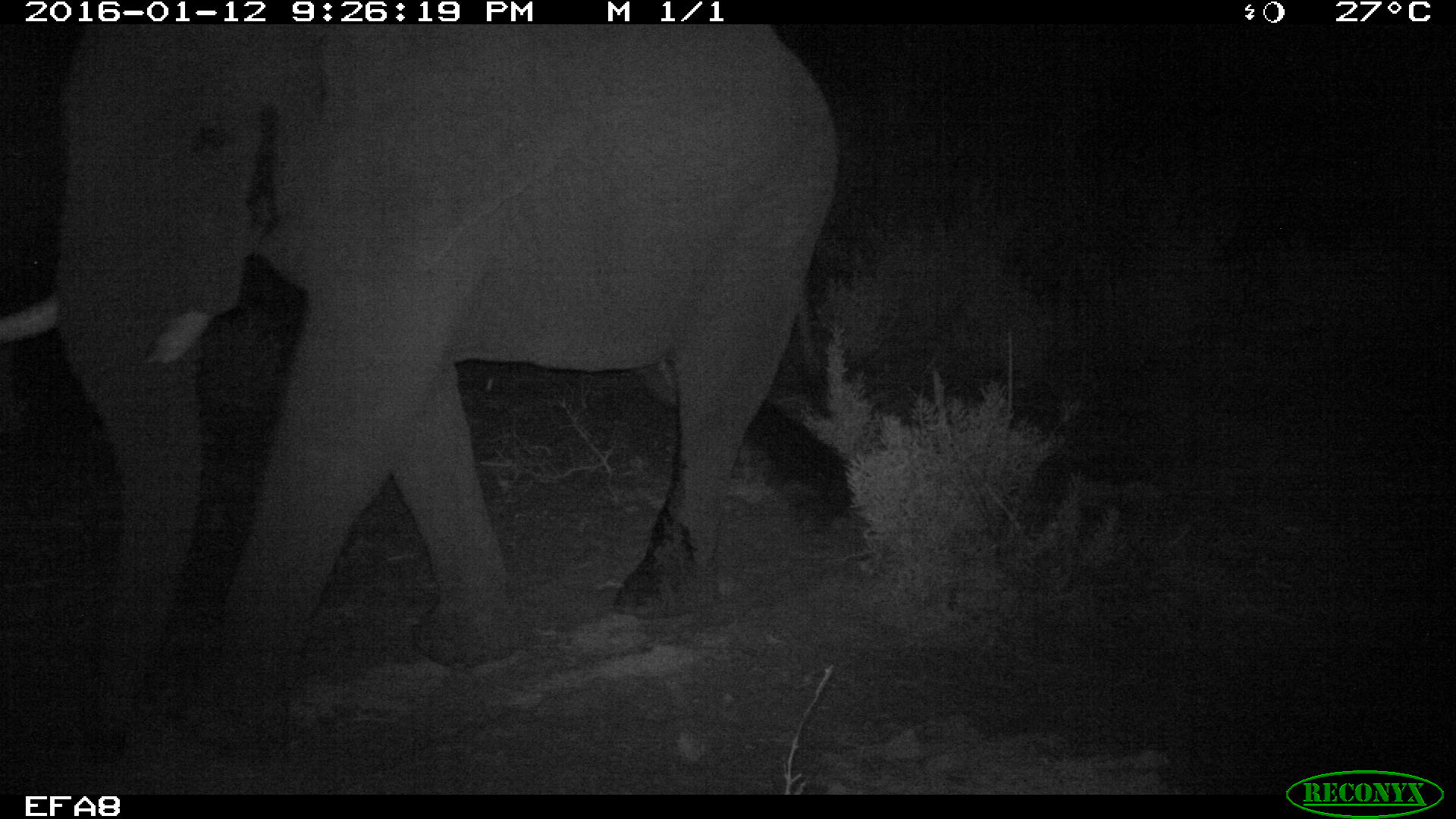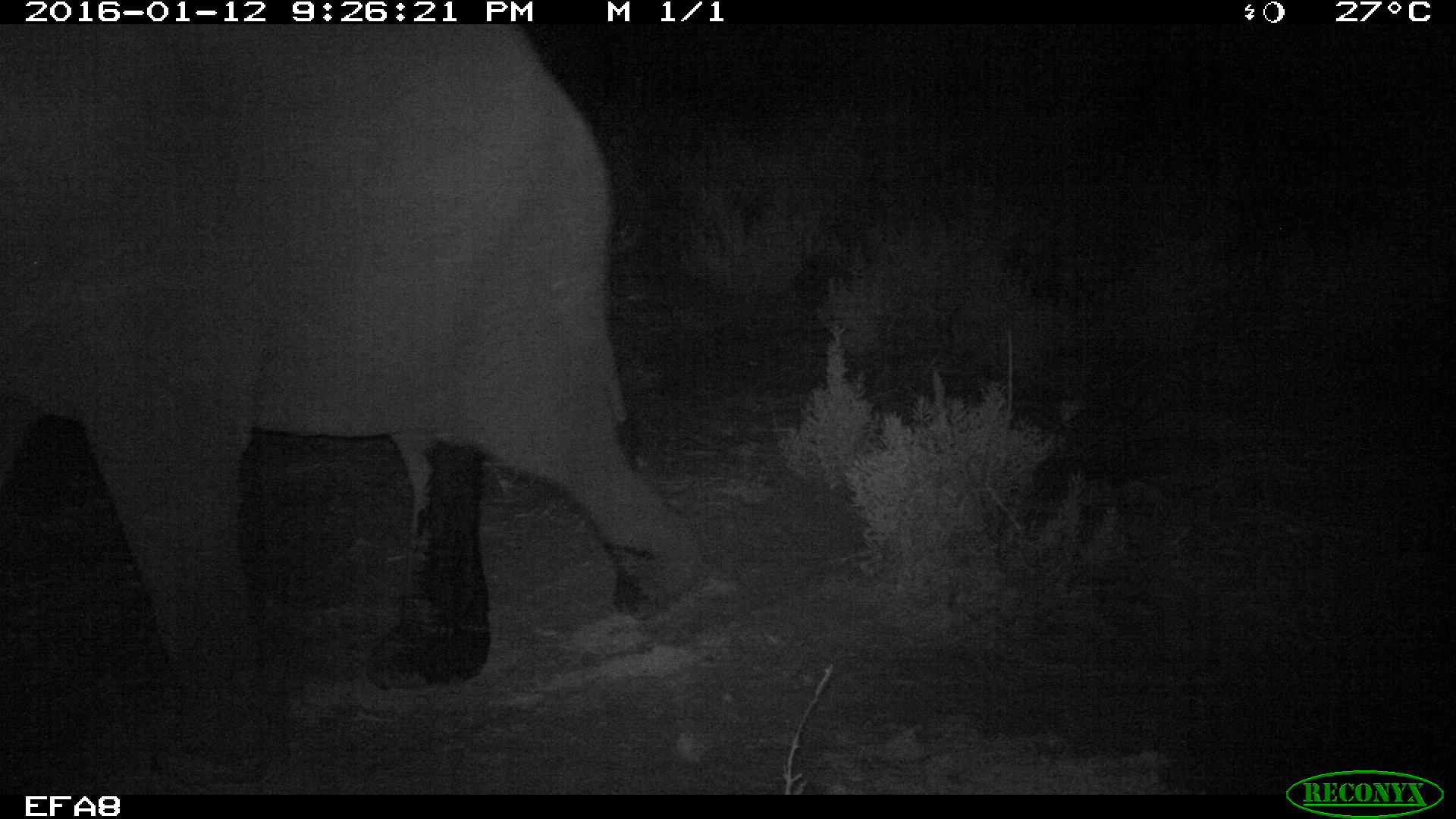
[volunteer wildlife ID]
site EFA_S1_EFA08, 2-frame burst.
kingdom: Animalia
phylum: Chordata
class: Mammalia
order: Proboscidea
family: Elephantidae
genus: Loxodonta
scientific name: Loxodonta africana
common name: african bush elephant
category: elephant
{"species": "elephant (african bush elephant) (Loxodonta africana)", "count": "1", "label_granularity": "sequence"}